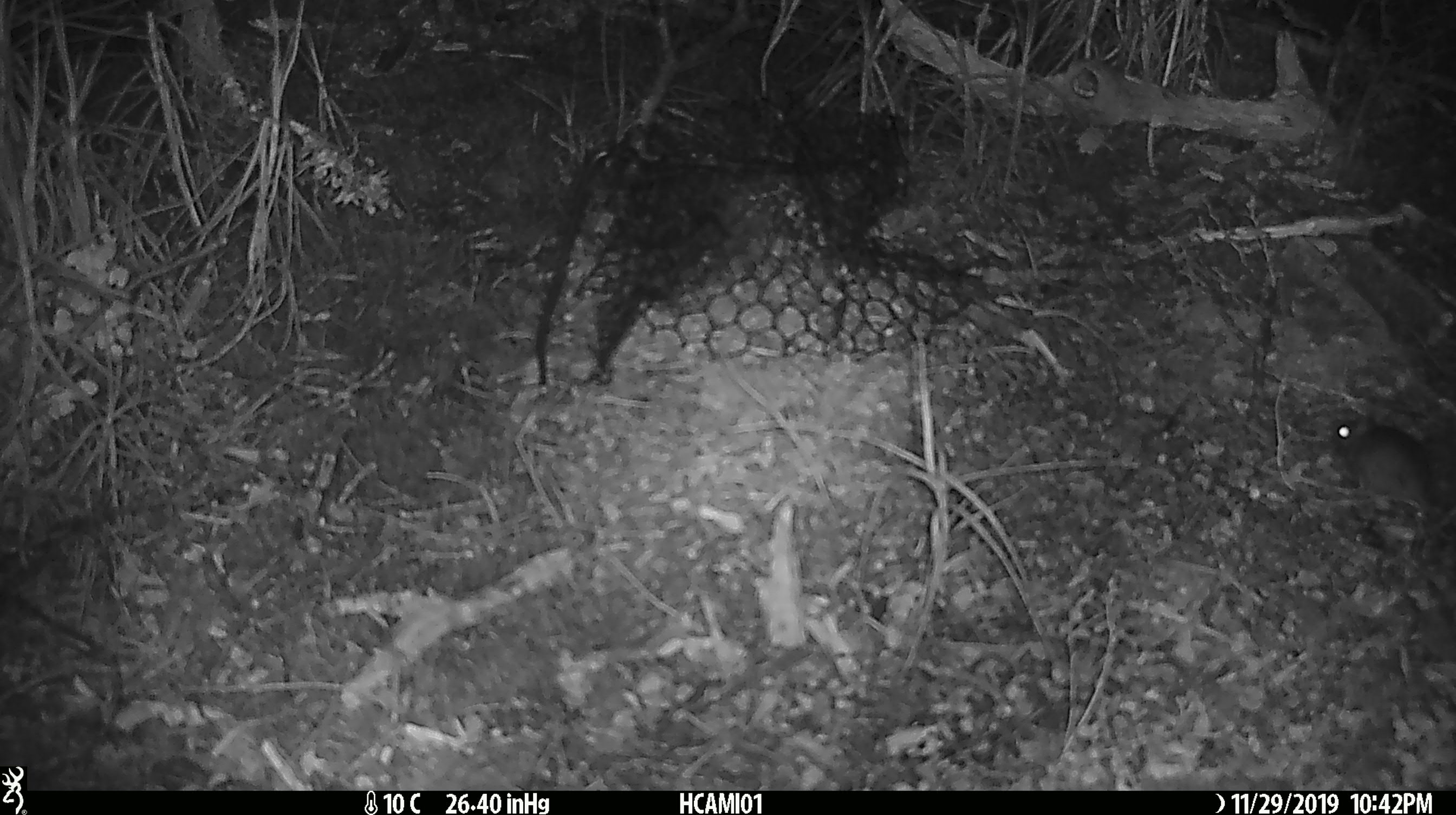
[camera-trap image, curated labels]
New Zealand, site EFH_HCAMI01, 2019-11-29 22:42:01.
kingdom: Animalia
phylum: Chordata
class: Mammalia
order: Rodentia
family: Muridae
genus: Mus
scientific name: Mus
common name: mouse